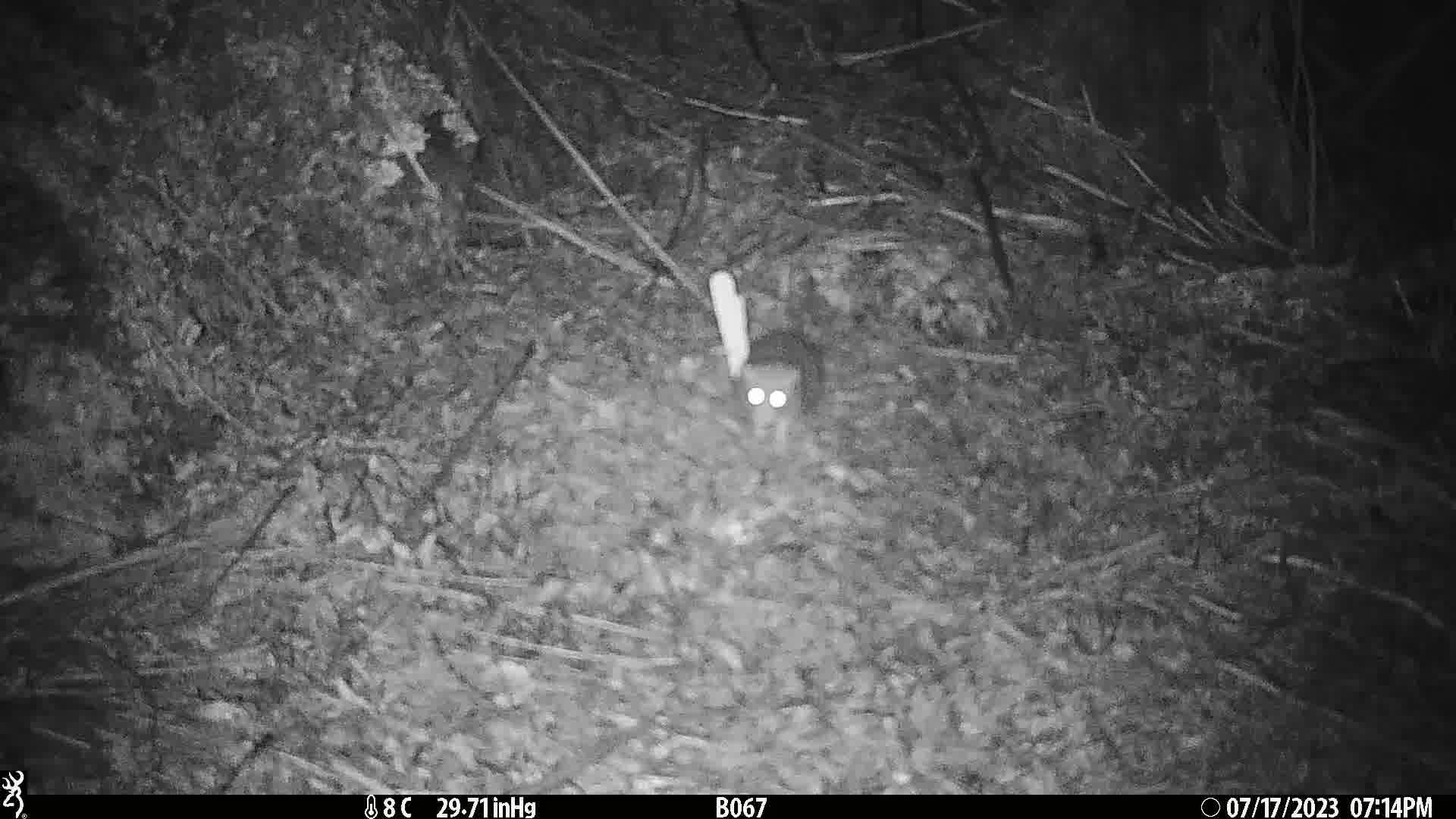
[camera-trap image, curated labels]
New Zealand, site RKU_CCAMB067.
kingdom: Animalia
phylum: Chordata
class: Mammalia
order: Rodentia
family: Muridae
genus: Rattus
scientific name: Rattus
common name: rat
Rat (Rattus).